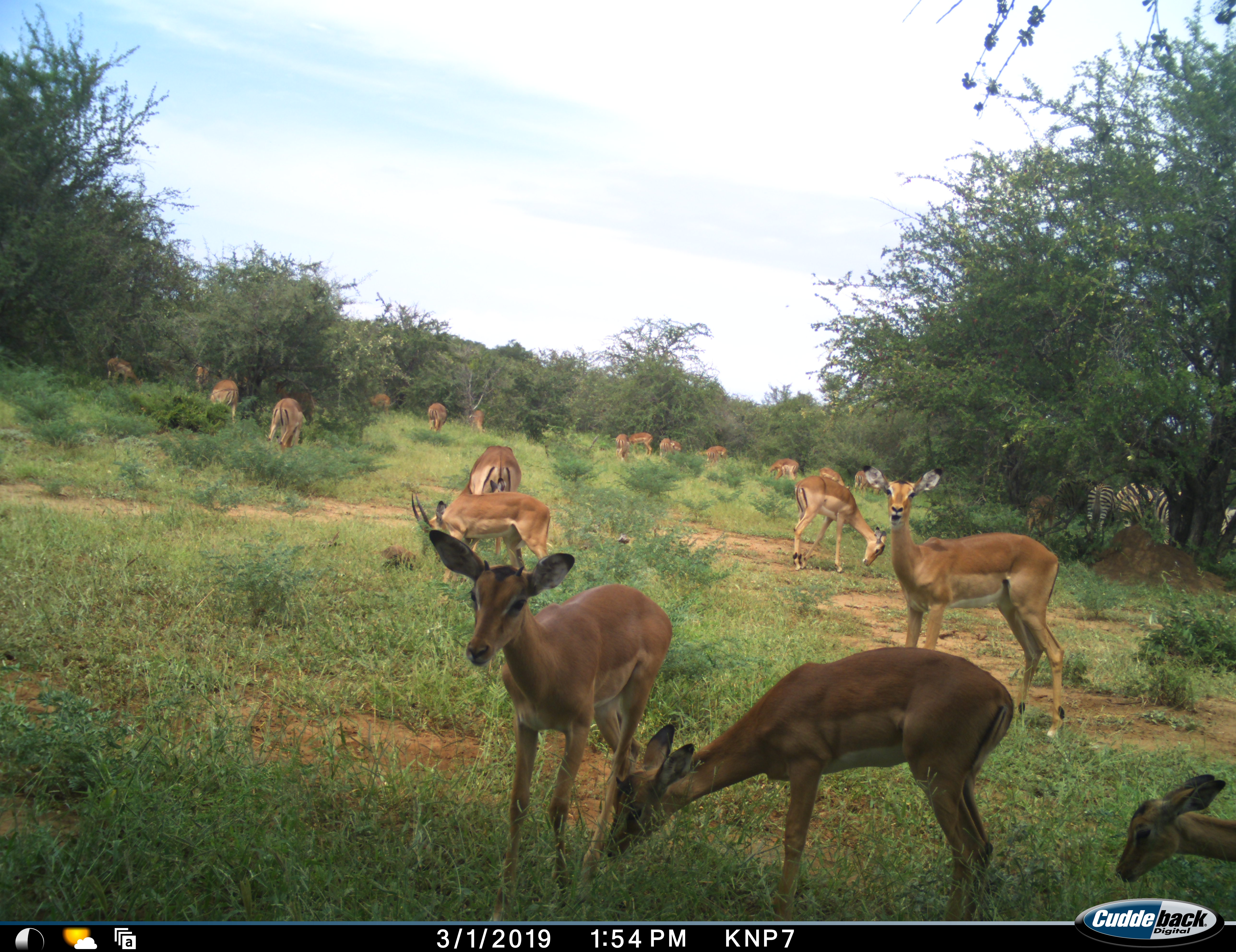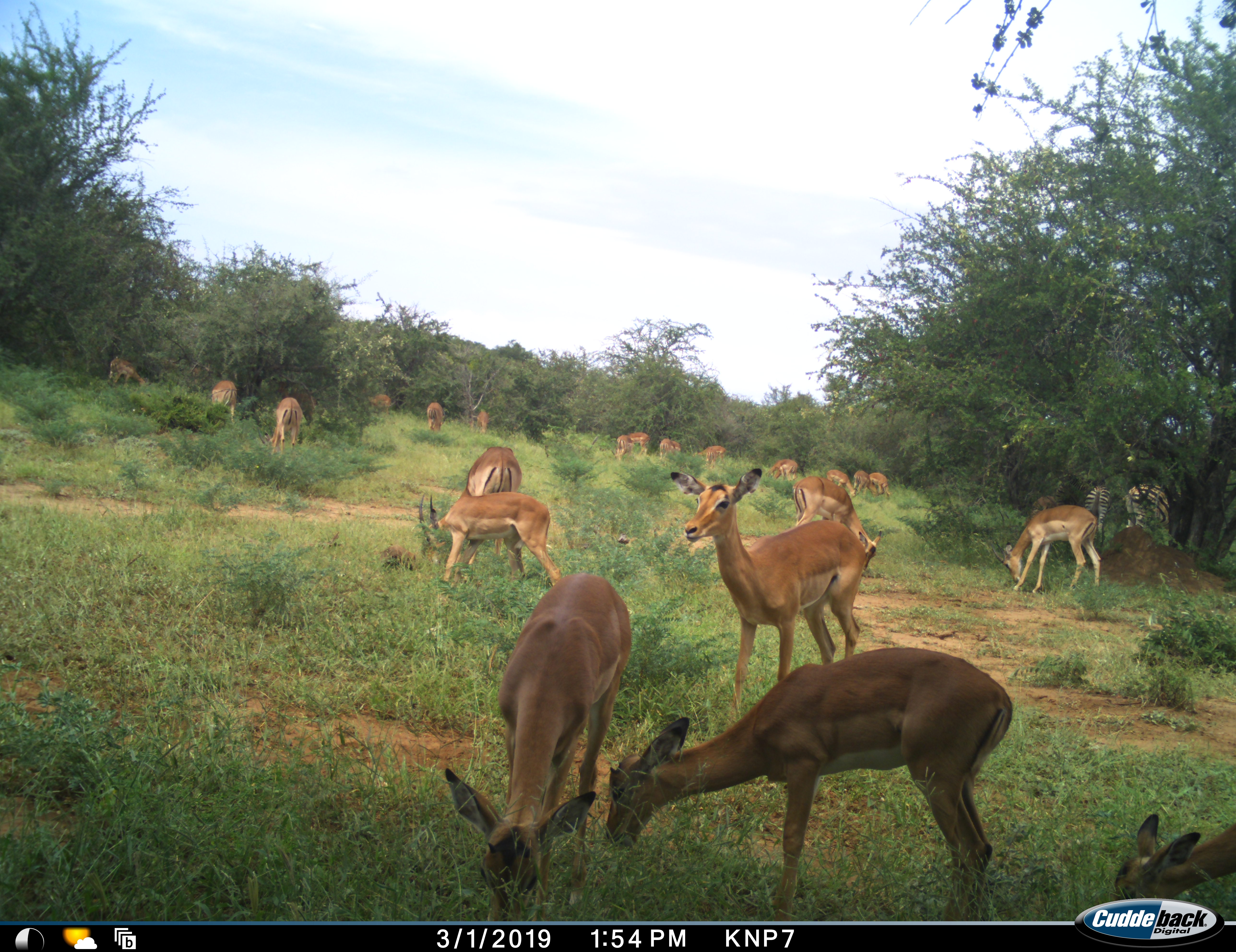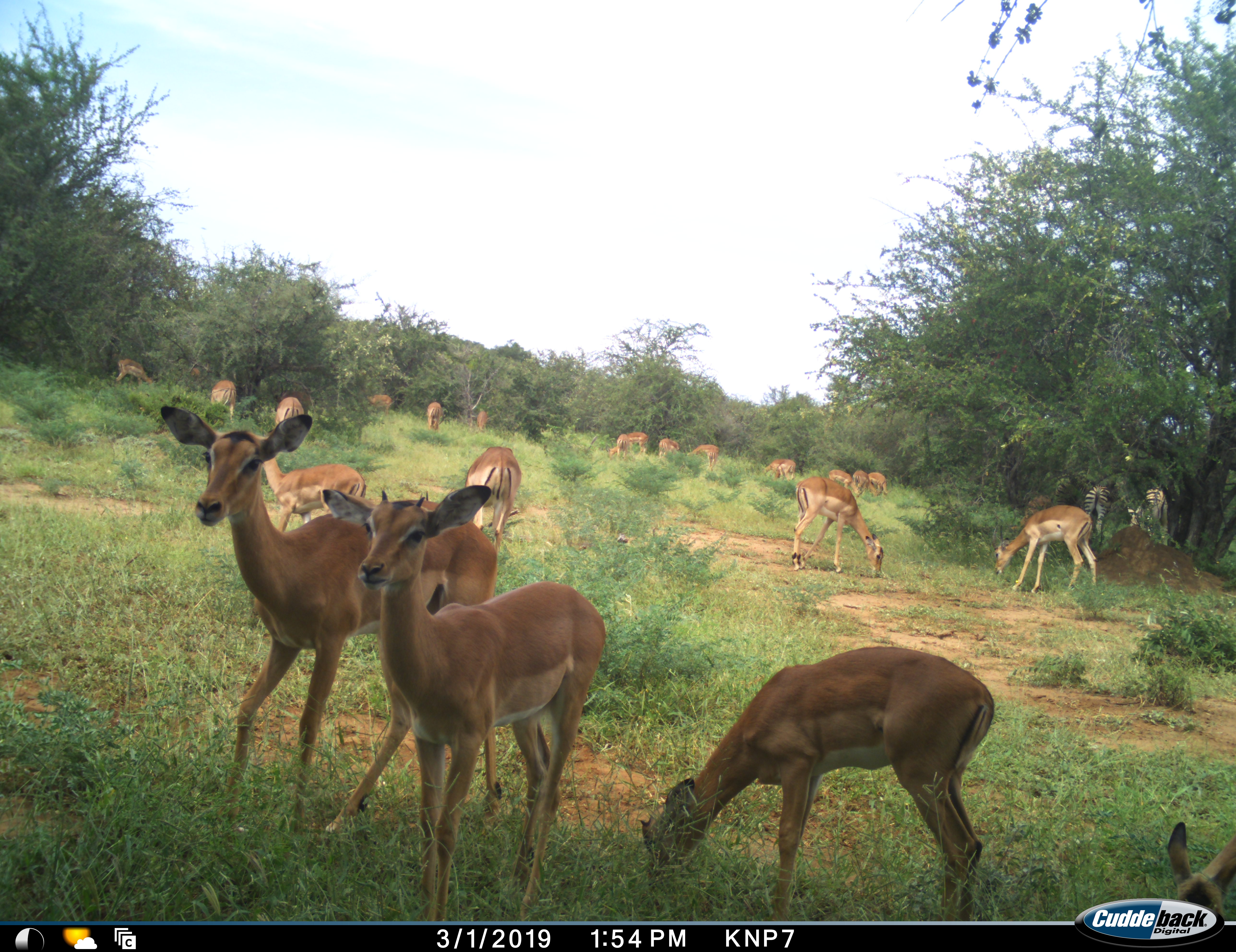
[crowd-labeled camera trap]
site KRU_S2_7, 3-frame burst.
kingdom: Animalia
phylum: Chordata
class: Mammalia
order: Artiodactyla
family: Bovidae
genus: Aepyceros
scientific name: Aepyceros melampus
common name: impala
Impala (Aepyceros melampus), count 11-50. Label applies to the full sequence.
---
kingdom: Animalia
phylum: Chordata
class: Mammalia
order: Perissodactyla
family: Equidae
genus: Equus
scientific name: Equus quagga burchellii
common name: burchell's zebra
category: zebraburchells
Zebraburchells (burchell's zebra) (Equus quagga burchellii), count 3. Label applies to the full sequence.